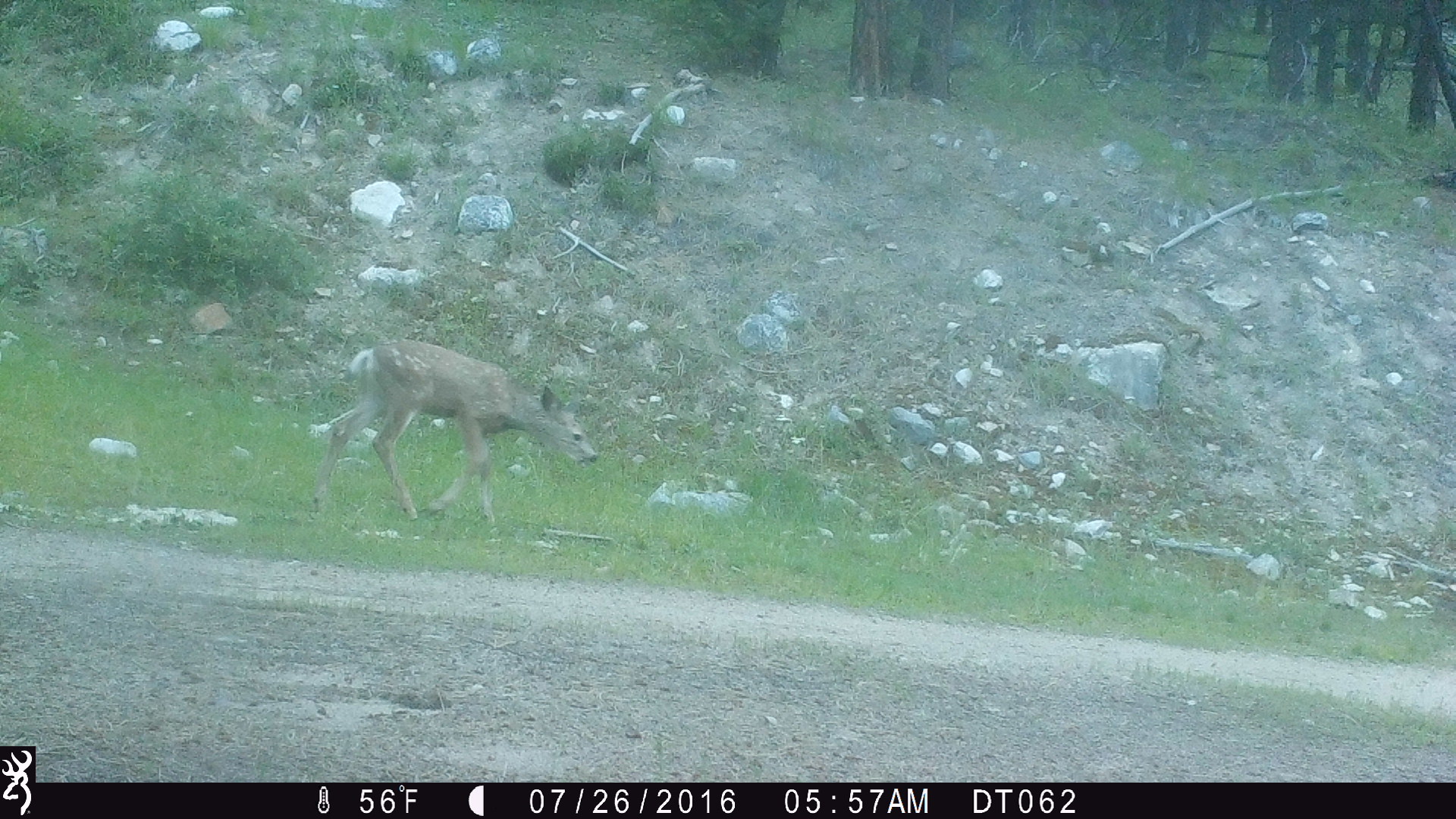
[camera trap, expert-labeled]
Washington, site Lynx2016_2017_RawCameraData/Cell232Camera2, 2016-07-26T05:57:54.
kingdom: Animalia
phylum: Chordata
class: Mammalia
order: Artiodactyla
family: Cervidae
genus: Odocoileus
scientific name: Odocoileus hemionus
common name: mule deer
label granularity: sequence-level